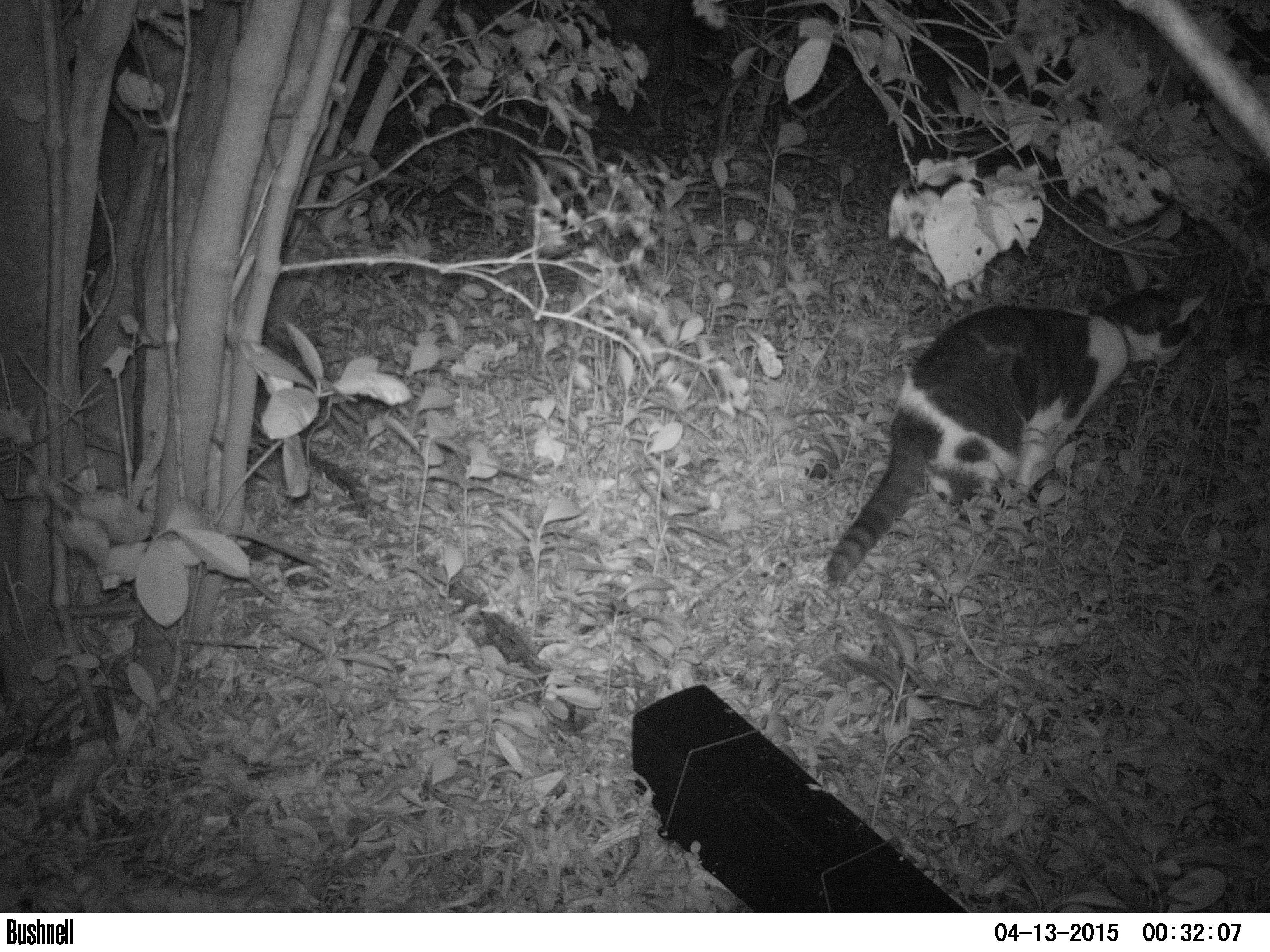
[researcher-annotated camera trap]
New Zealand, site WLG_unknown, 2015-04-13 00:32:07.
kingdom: Animalia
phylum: Chordata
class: Mammalia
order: Carnivora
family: Felidae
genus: Felis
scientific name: Felis catus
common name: domestic cat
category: cat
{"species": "cat (domestic cat) (Felis catus)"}